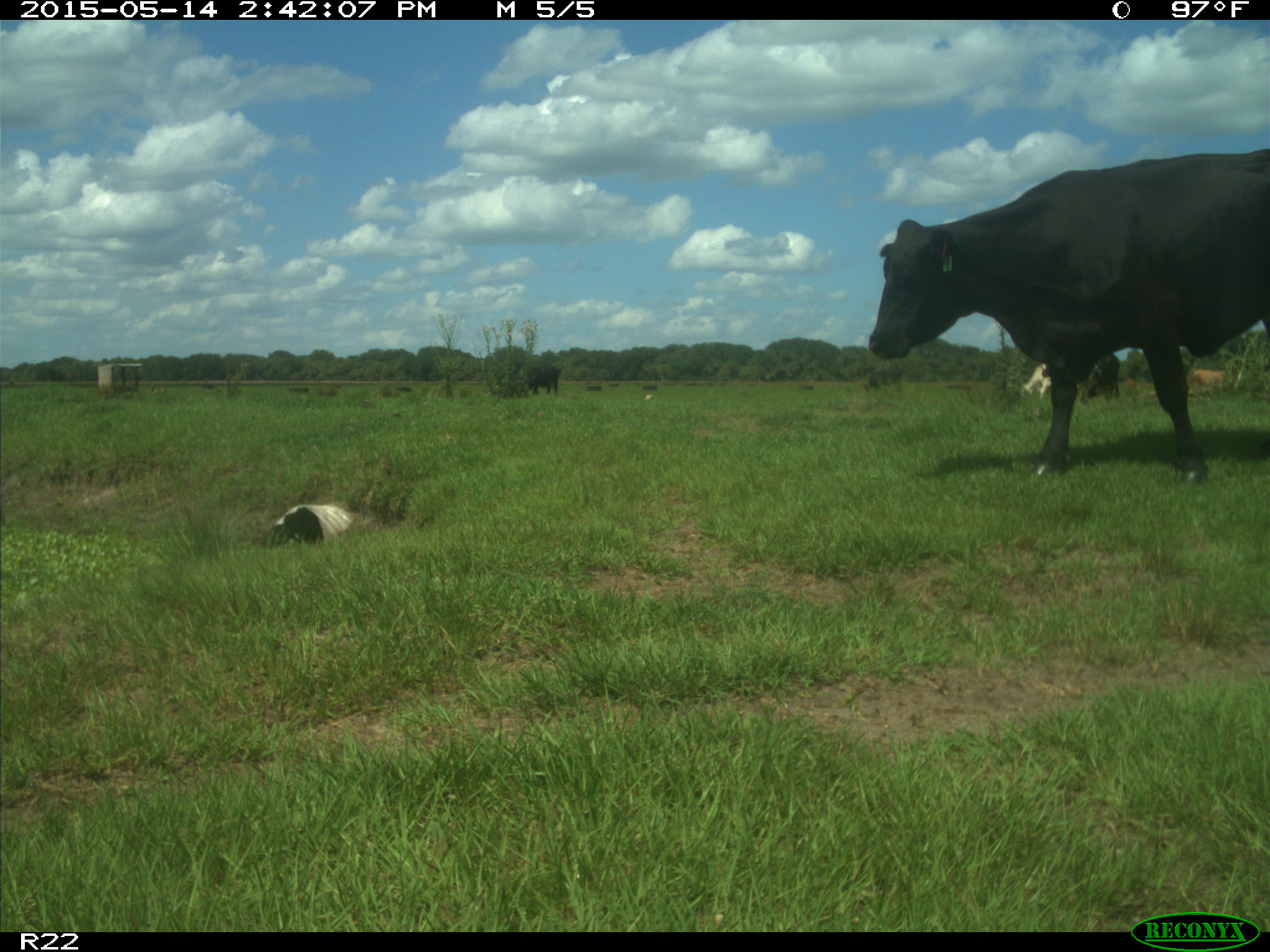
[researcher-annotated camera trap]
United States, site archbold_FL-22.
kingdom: Animalia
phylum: Chordata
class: Mammalia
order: Artiodactyla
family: Bovidae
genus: Bos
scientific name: Bos taurus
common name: domestic cow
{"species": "Bos taurus (domestic cow)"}